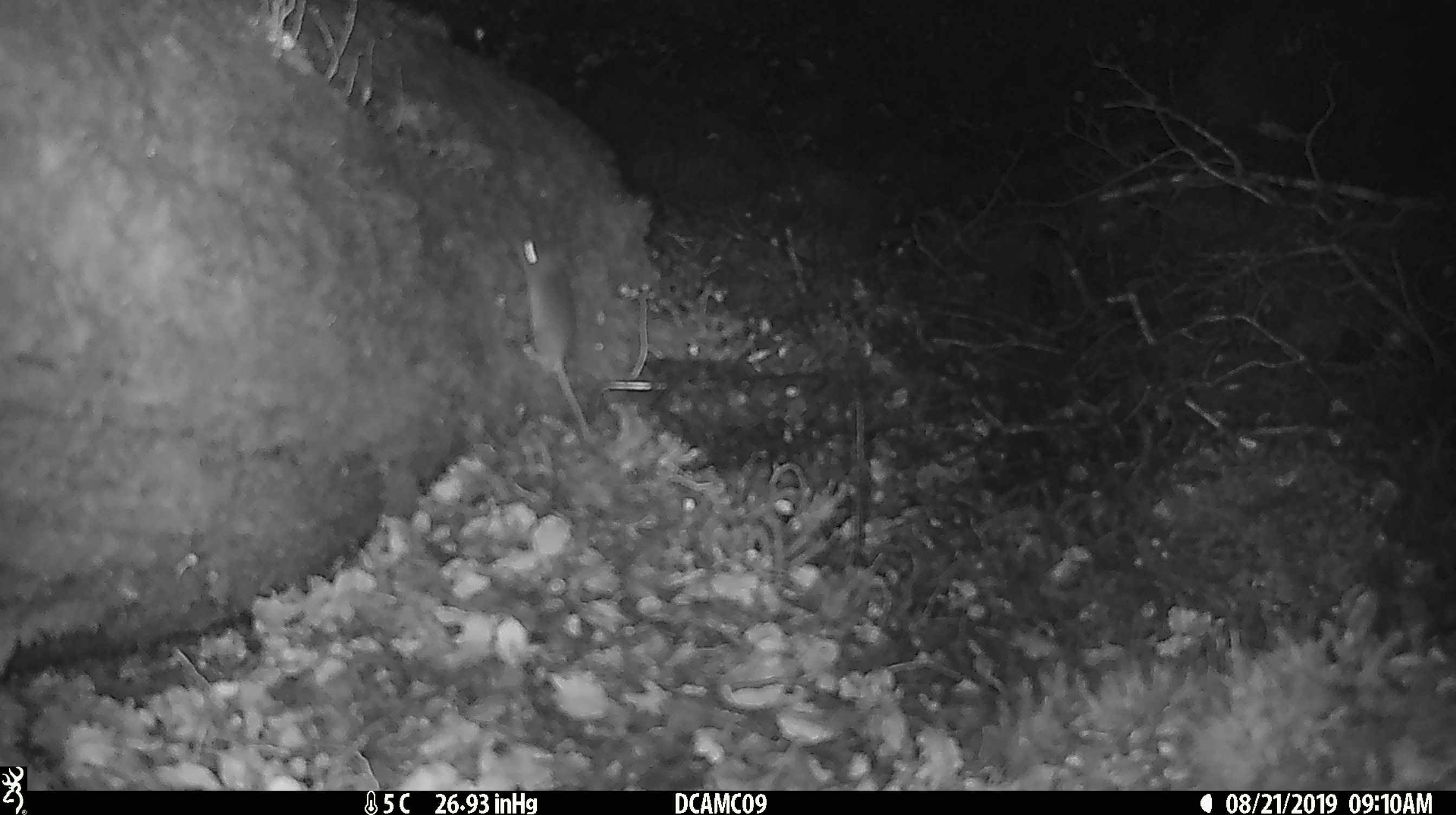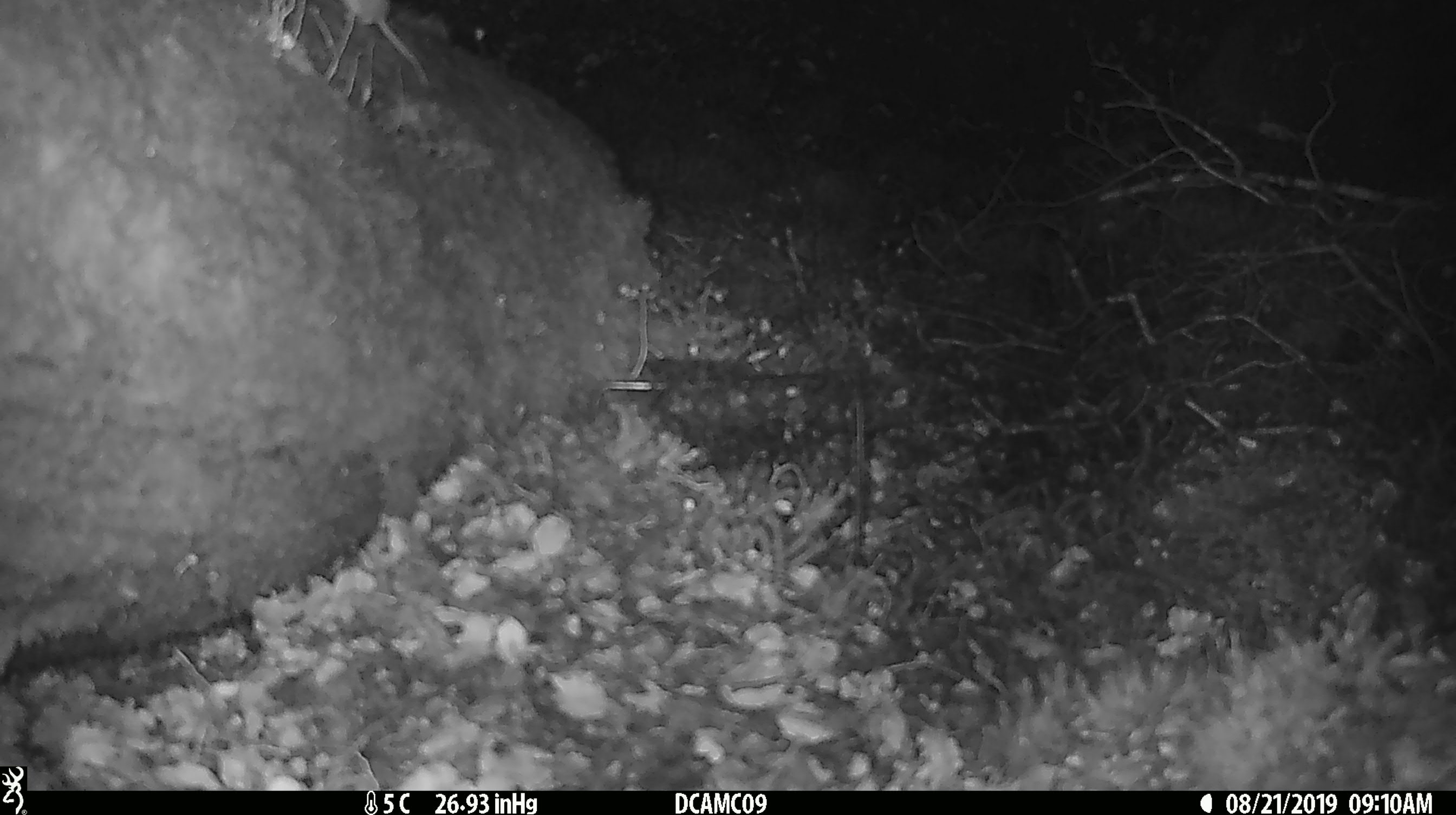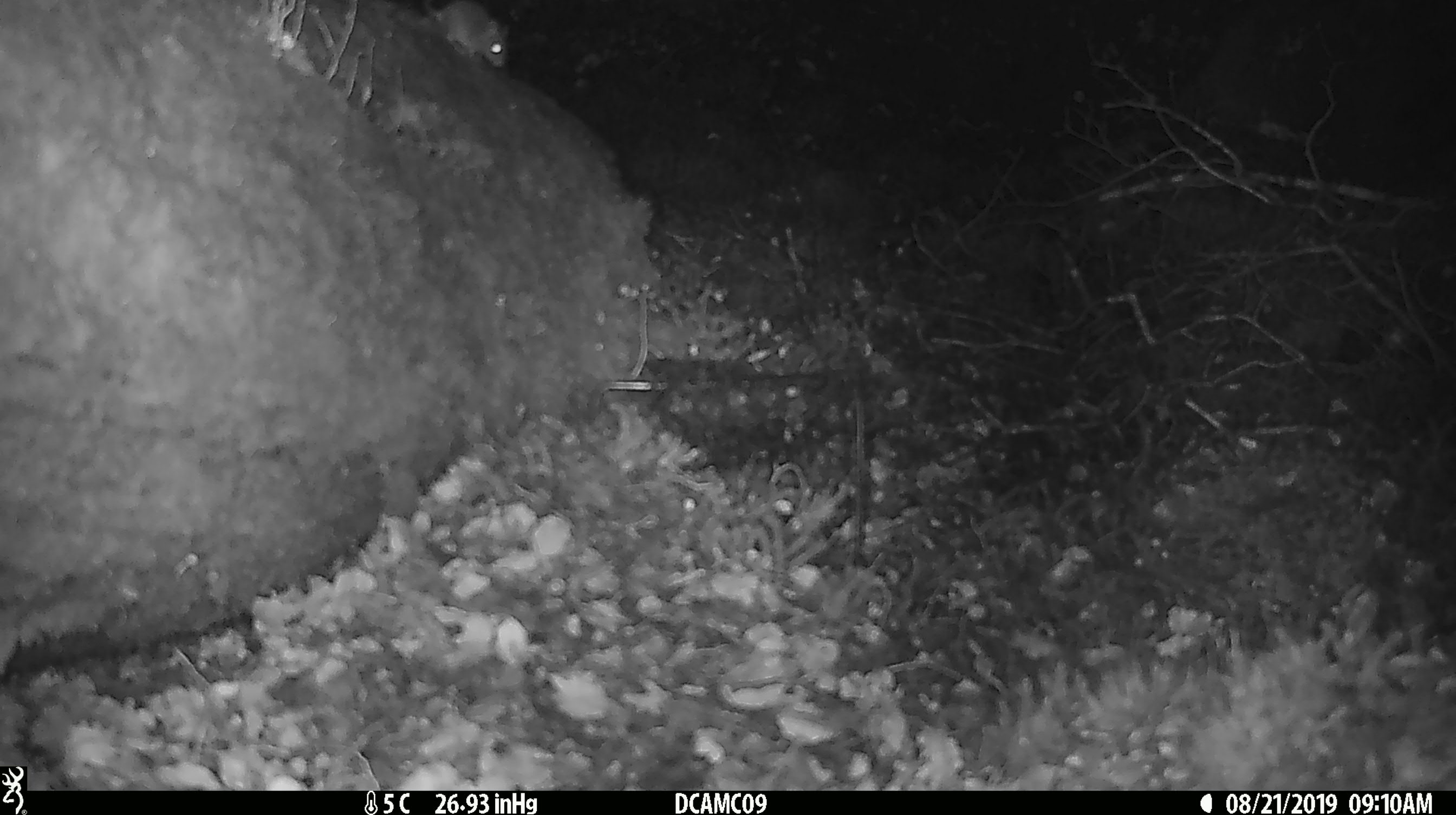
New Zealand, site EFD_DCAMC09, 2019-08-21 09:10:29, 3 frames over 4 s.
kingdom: Animalia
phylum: Chordata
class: Mammalia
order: Rodentia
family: Muridae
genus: Mus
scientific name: Mus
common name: mouse